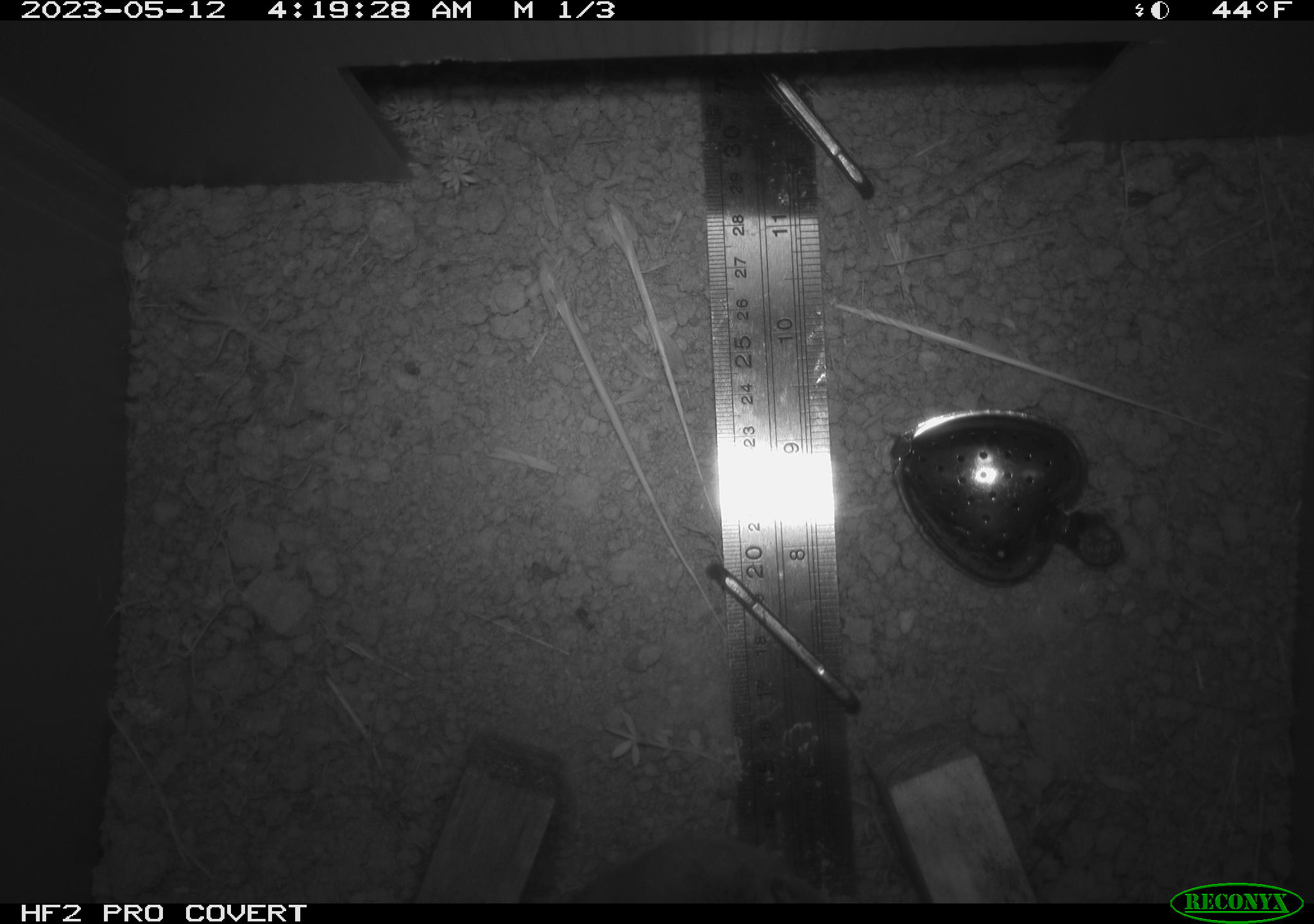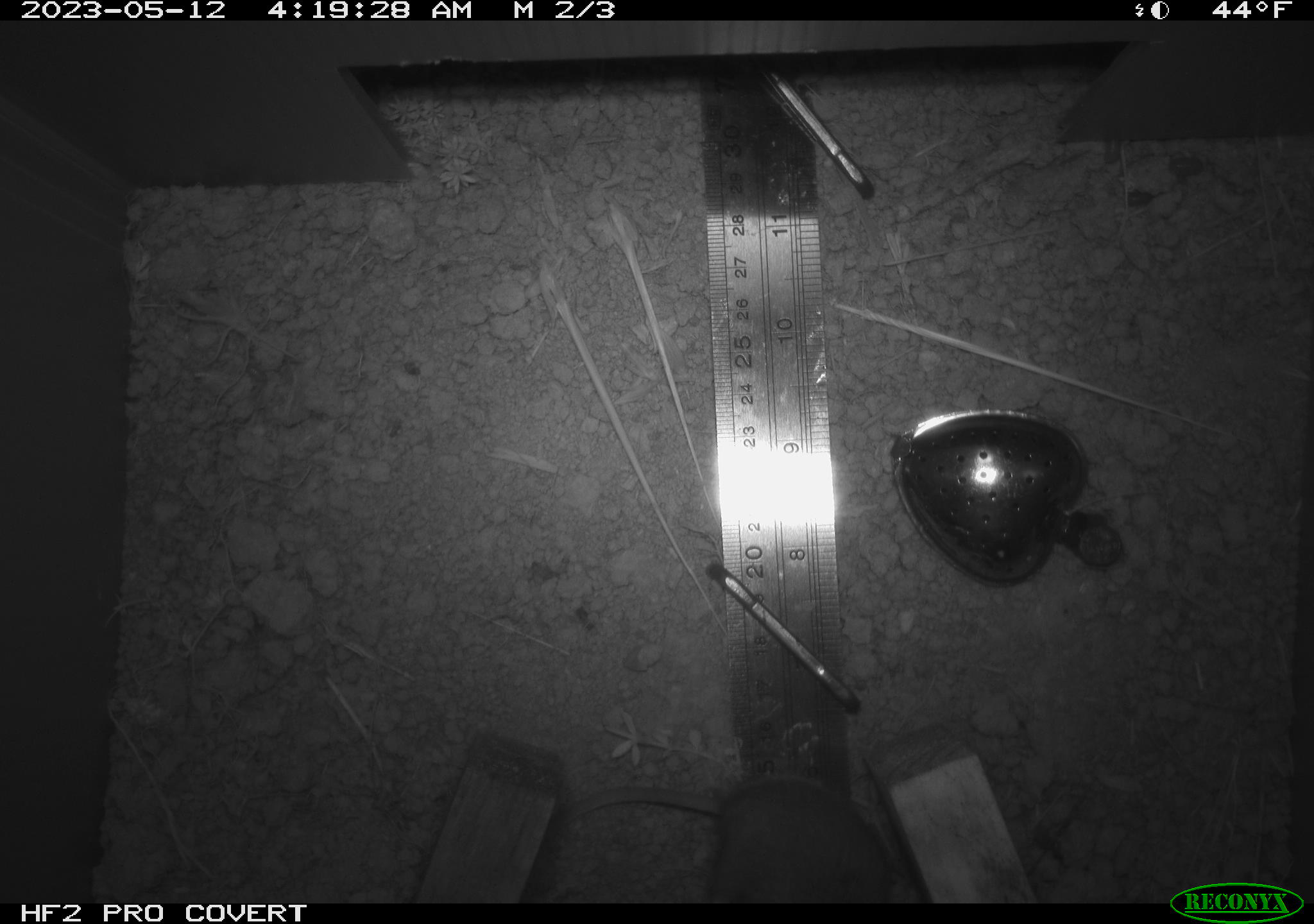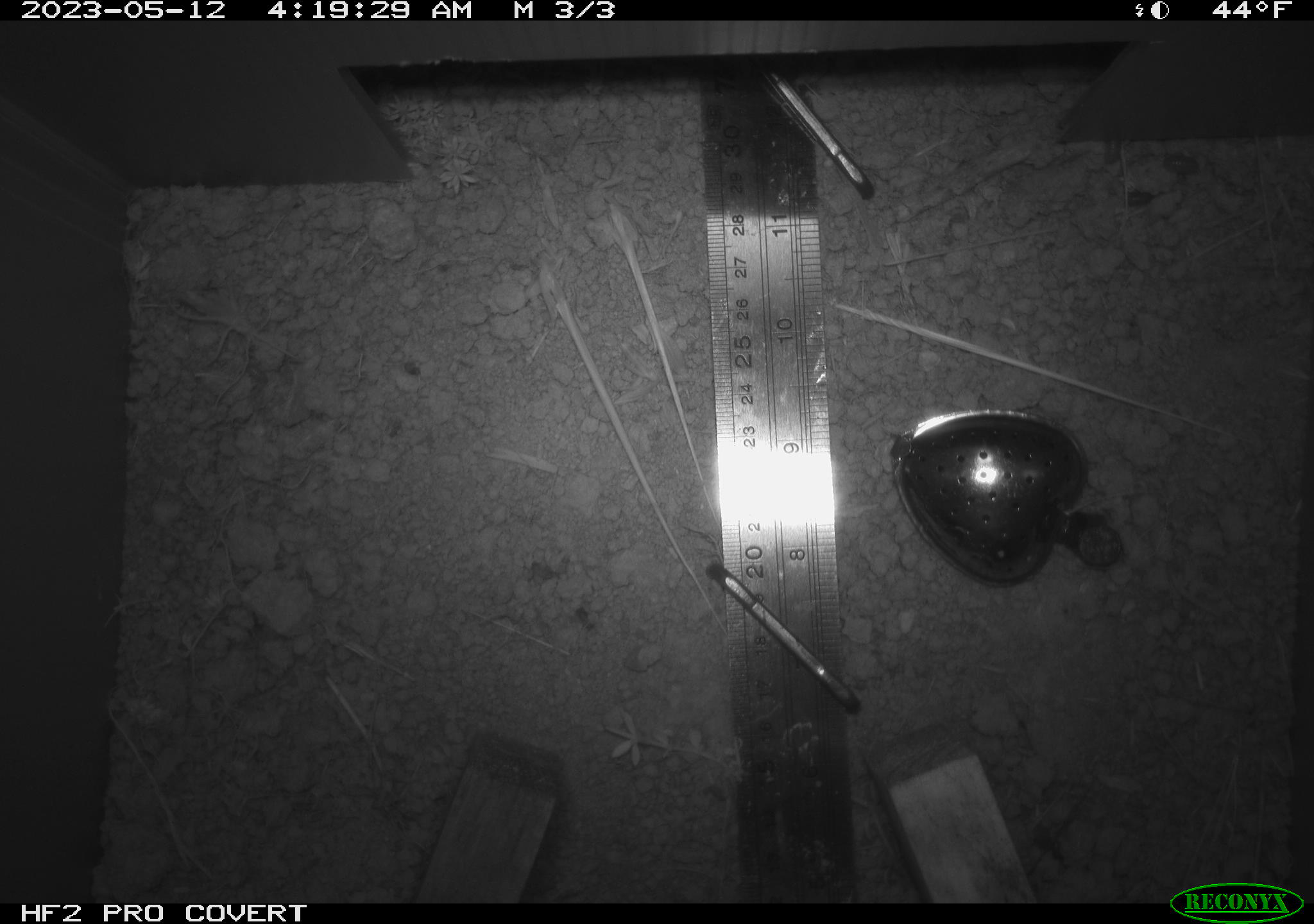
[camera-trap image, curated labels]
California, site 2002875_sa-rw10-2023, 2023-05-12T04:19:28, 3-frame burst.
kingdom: Animalia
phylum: Chordata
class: Mammalia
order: Rodentia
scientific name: Rodentia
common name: mouse species